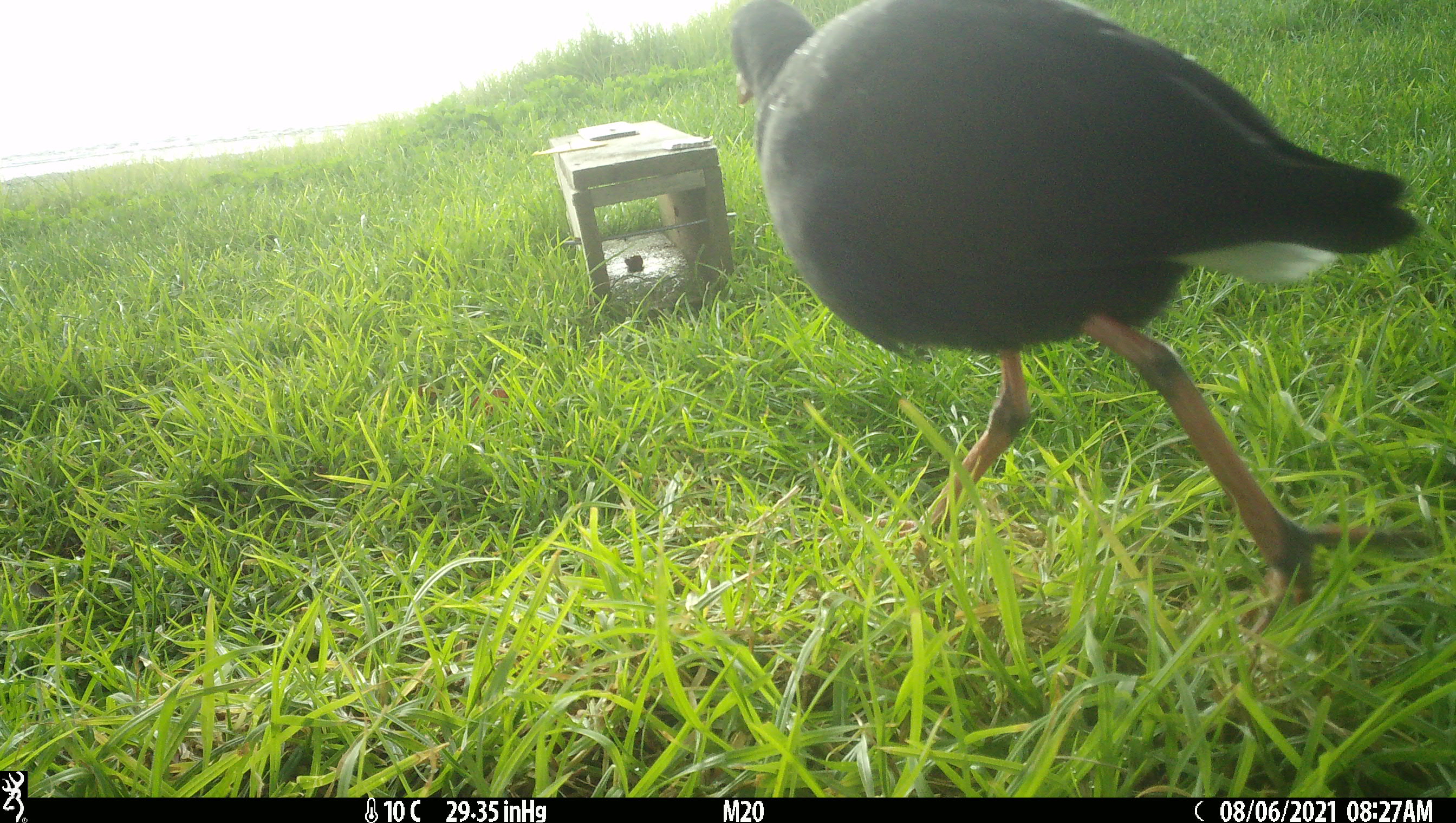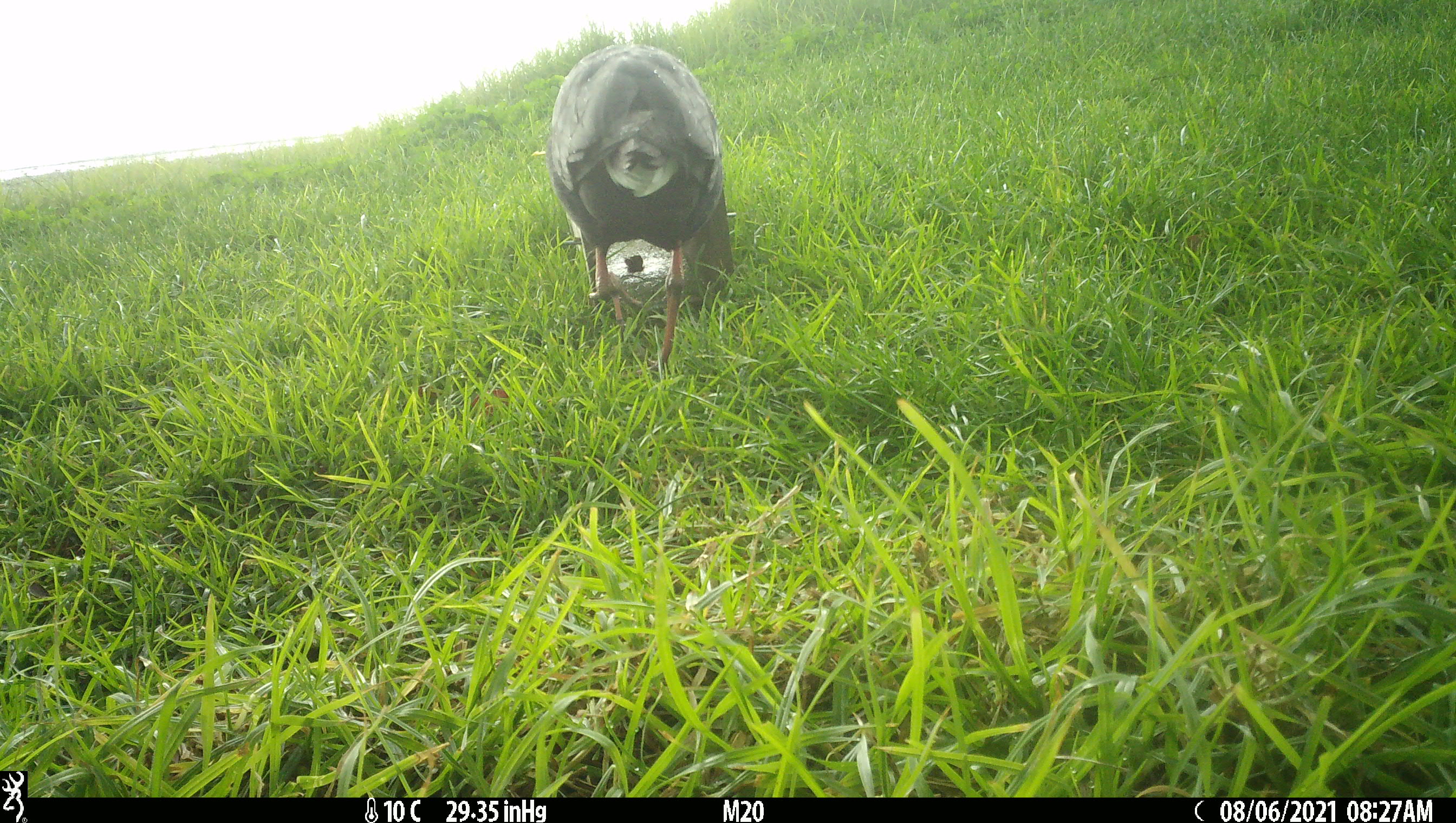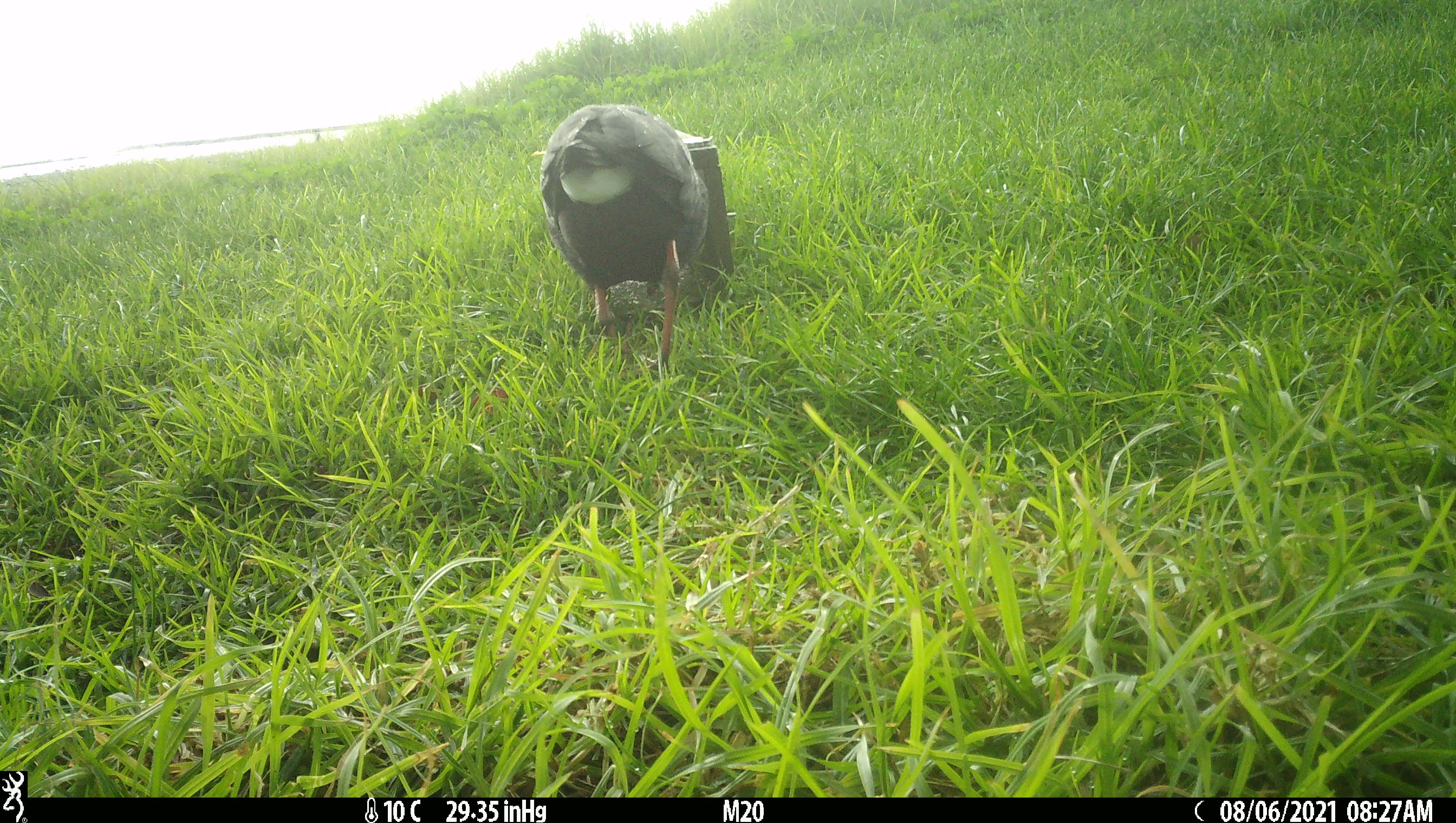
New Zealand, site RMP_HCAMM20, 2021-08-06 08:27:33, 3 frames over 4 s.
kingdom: Animalia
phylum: Chordata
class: Aves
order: Gruiformes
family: Rallidae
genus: Porphyrio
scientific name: Porphyrio melanotus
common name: australasian swamphen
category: pukeko